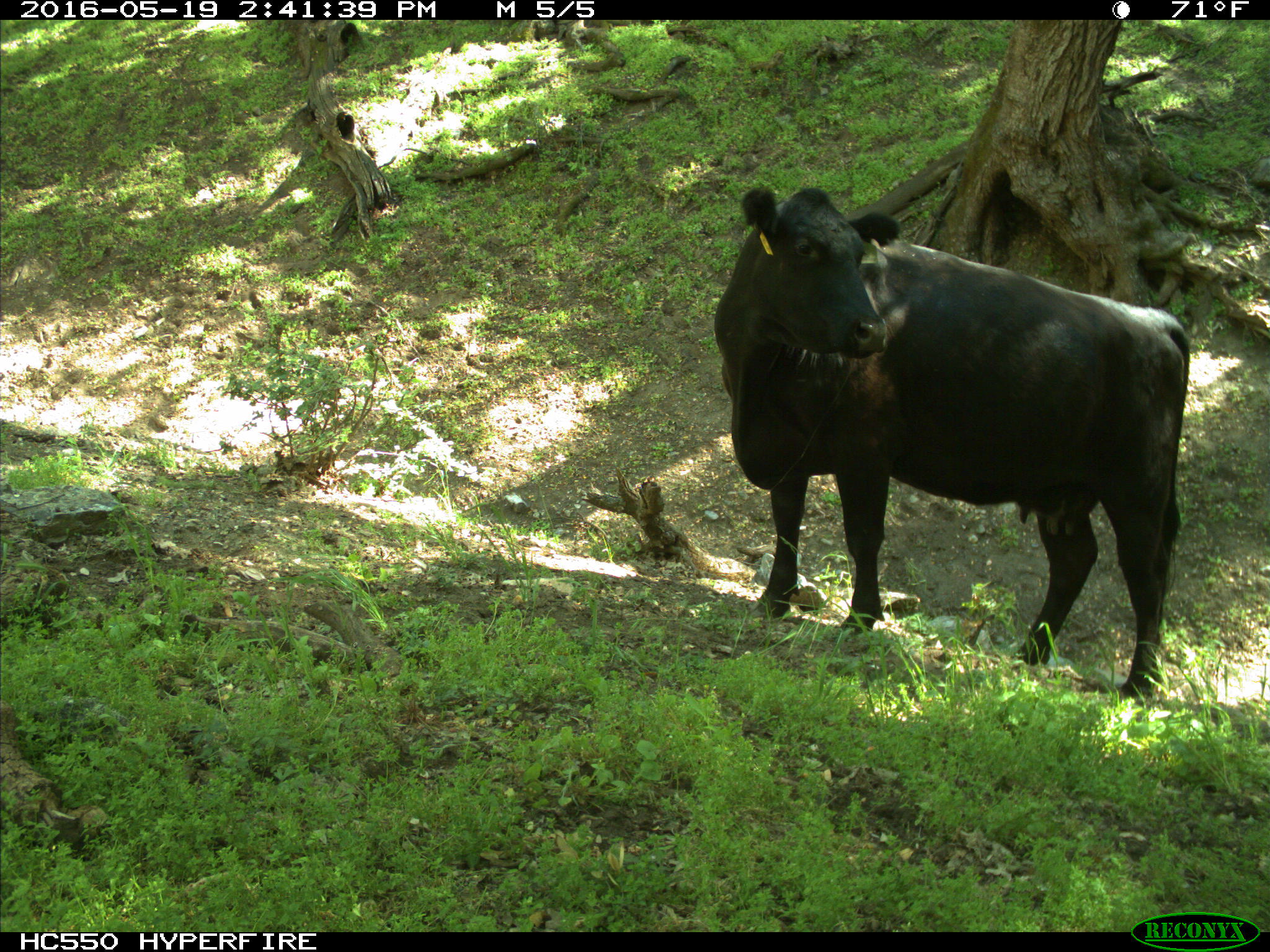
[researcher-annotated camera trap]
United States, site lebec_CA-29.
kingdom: Animalia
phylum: Chordata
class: Mammalia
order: Artiodactyla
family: Bovidae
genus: Bos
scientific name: Bos taurus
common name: domestic cow